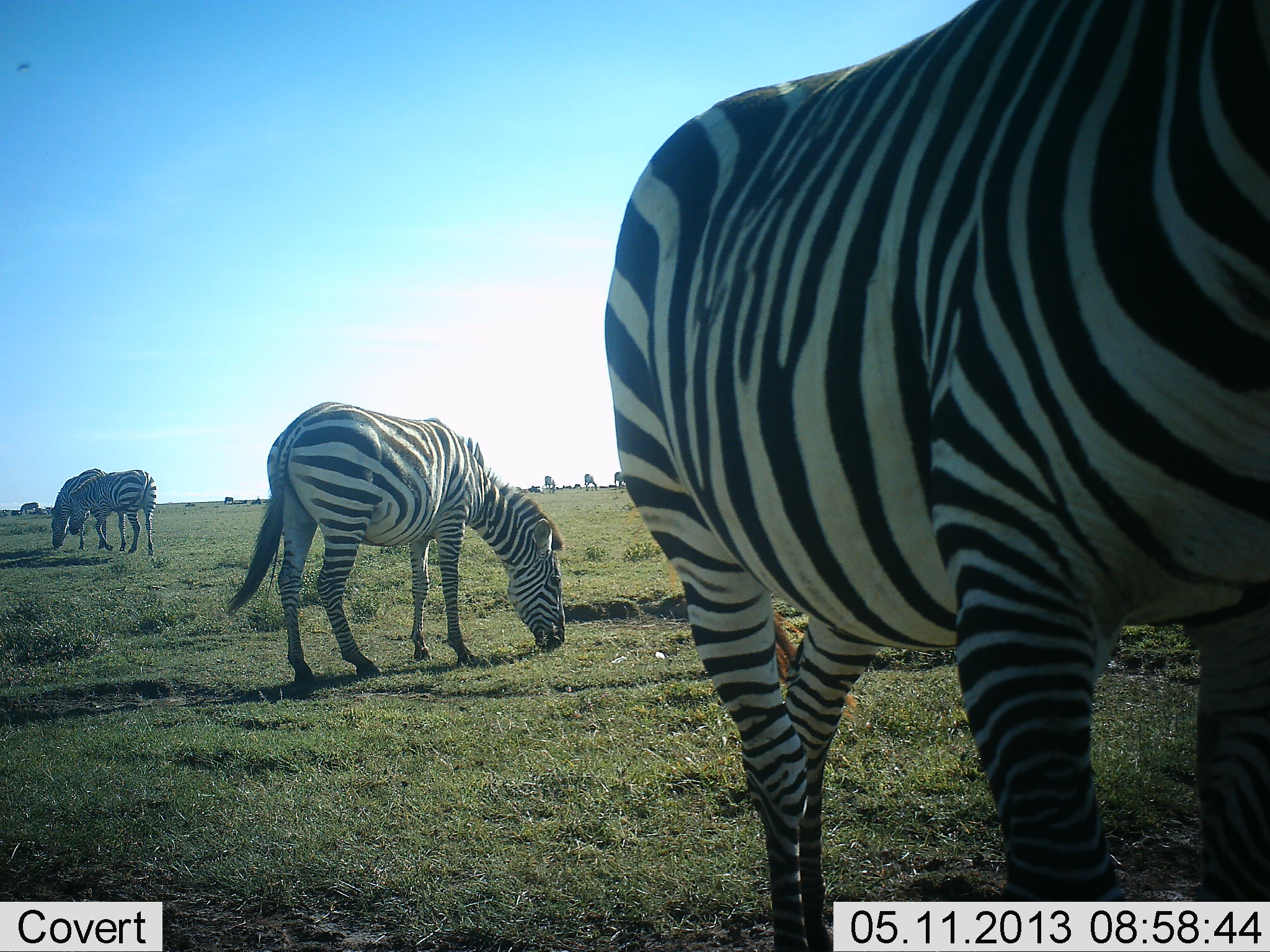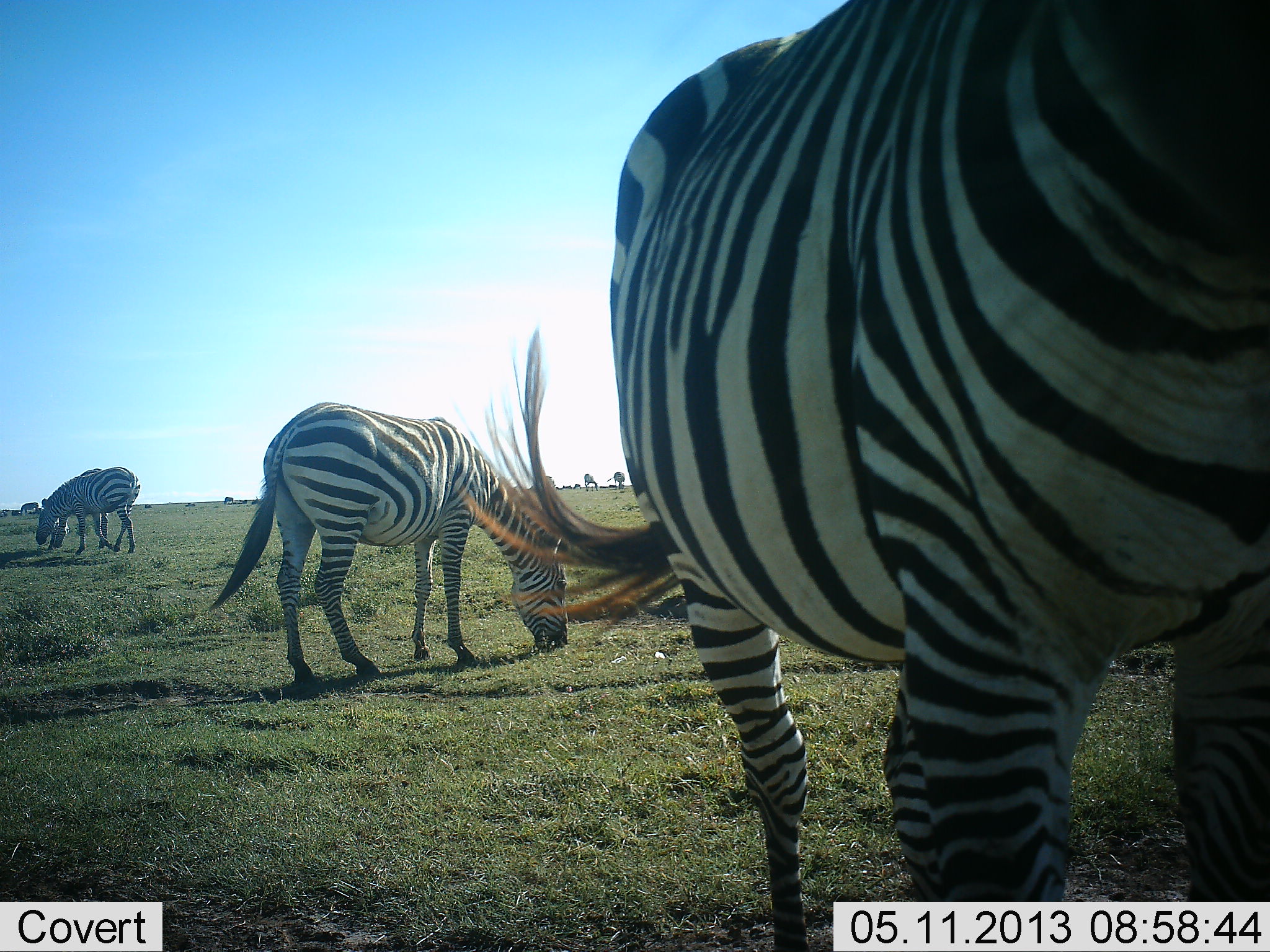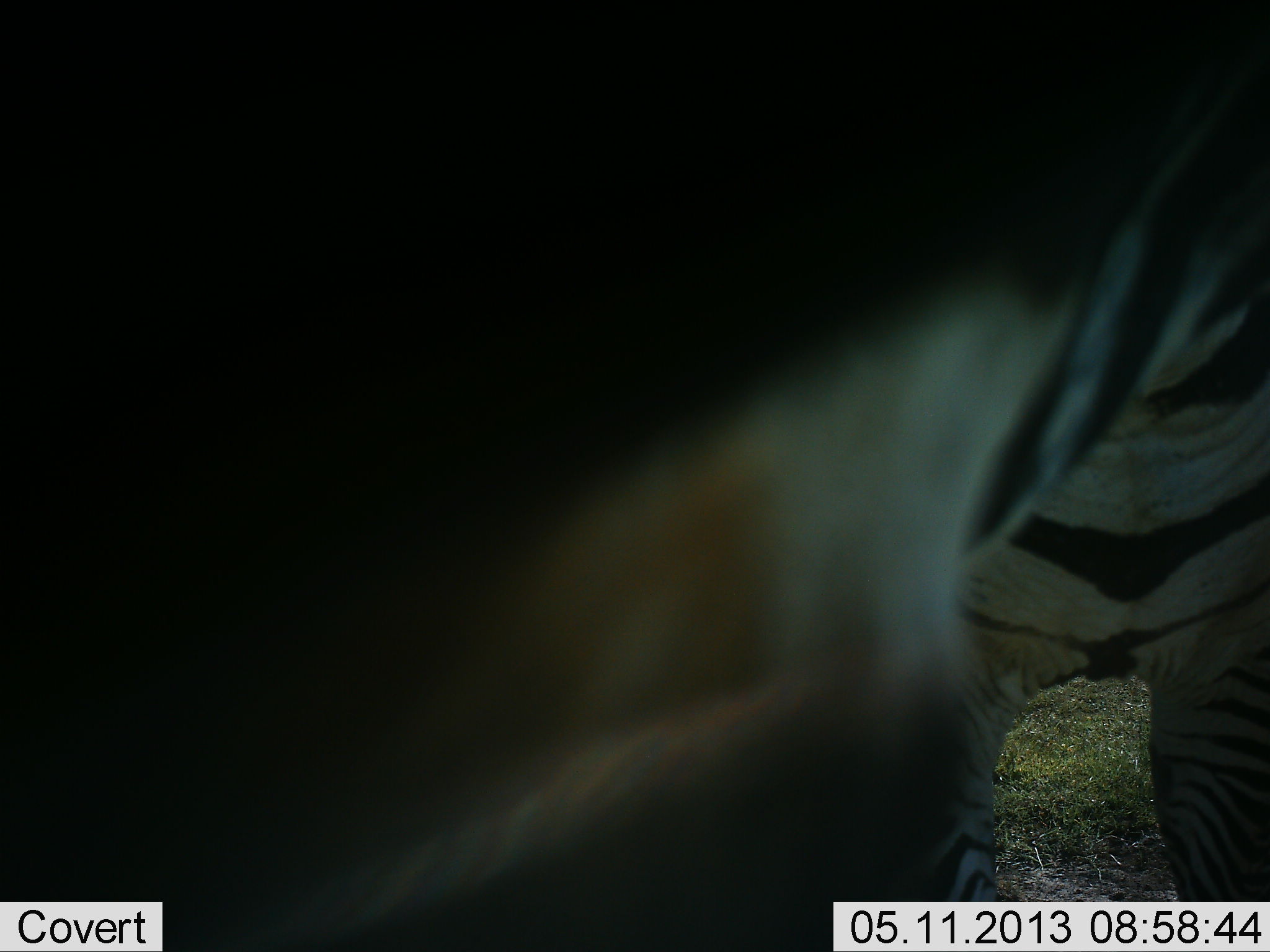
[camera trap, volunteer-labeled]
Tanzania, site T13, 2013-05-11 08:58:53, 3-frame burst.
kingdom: Animalia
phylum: Chordata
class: Mammalia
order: Perissodactyla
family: Equidae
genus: Equus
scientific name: Equus quagga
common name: plains zebra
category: zebra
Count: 4.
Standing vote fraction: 40%.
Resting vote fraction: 0%.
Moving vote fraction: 30%.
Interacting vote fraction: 10%.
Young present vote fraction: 0%.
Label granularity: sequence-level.